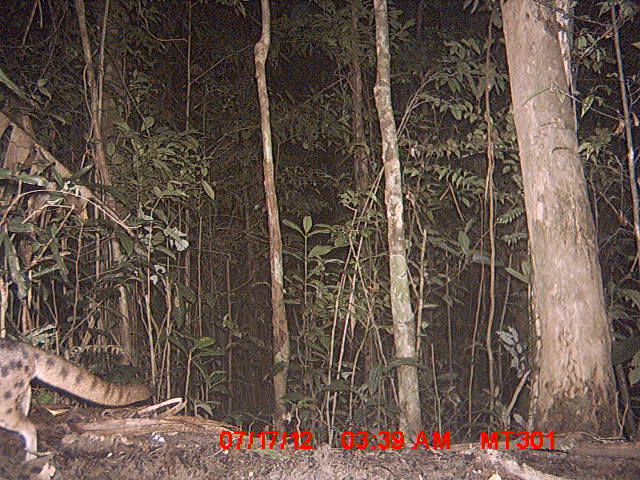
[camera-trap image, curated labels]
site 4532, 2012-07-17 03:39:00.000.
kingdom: Animalia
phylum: Chordata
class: Mammalia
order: Carnivora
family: Eupleridae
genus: Fossa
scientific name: Fossa fossana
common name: fanaloka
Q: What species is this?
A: Fossa fossana (fanaloka).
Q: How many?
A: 1.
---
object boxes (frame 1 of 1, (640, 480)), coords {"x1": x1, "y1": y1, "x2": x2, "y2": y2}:
fossa fossana: {"x1": 0, "y1": 337, "x2": 152, "y2": 460}